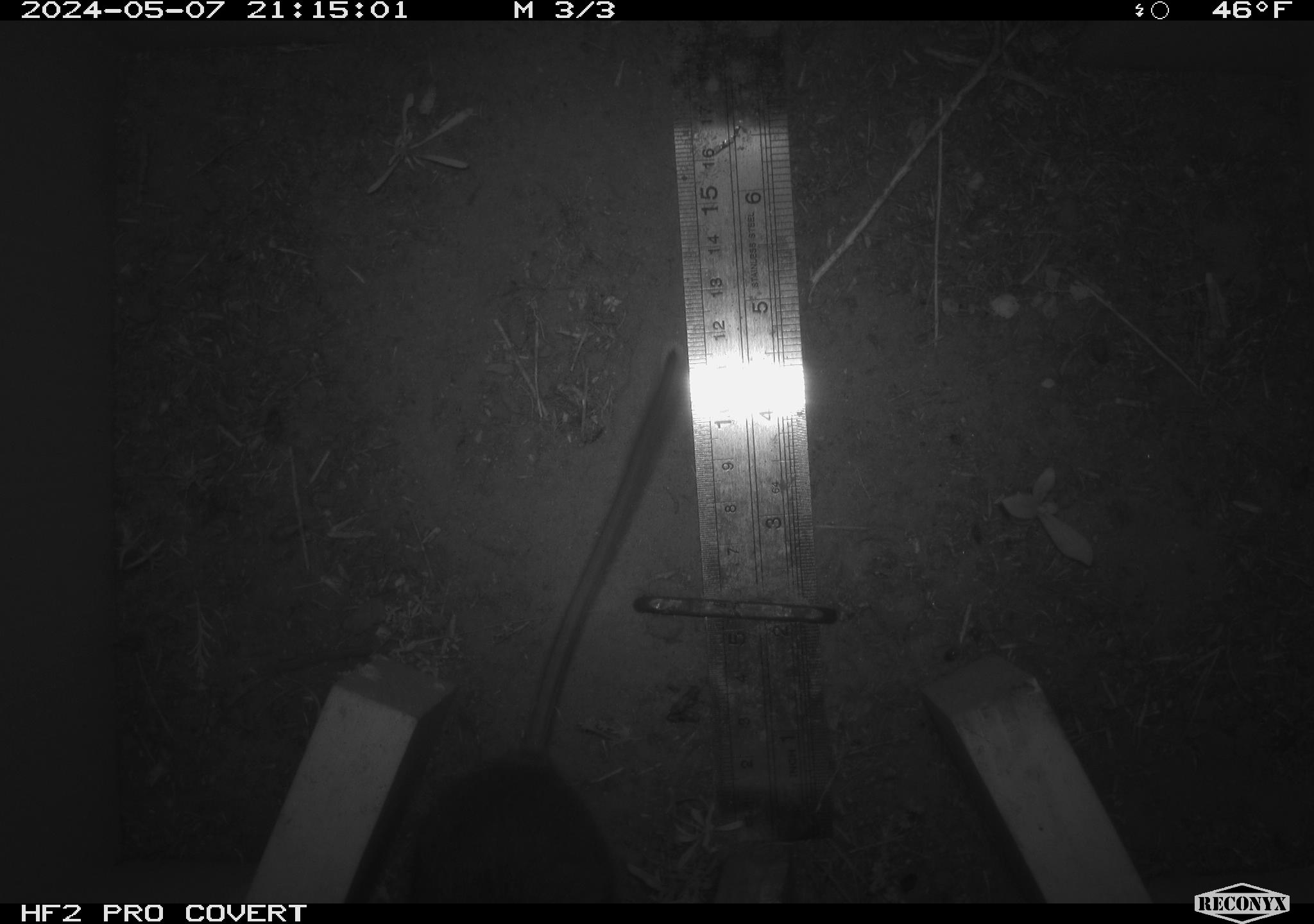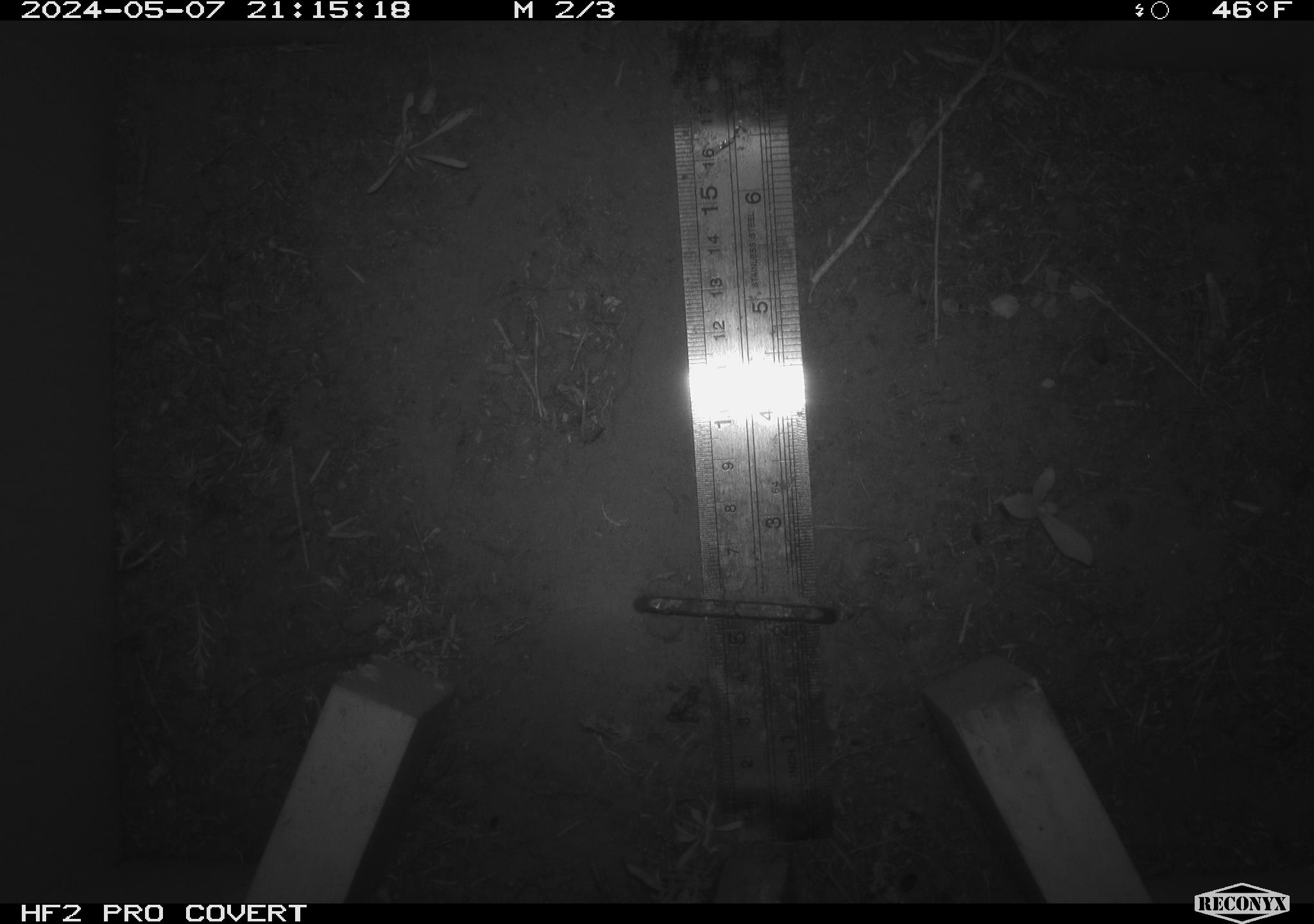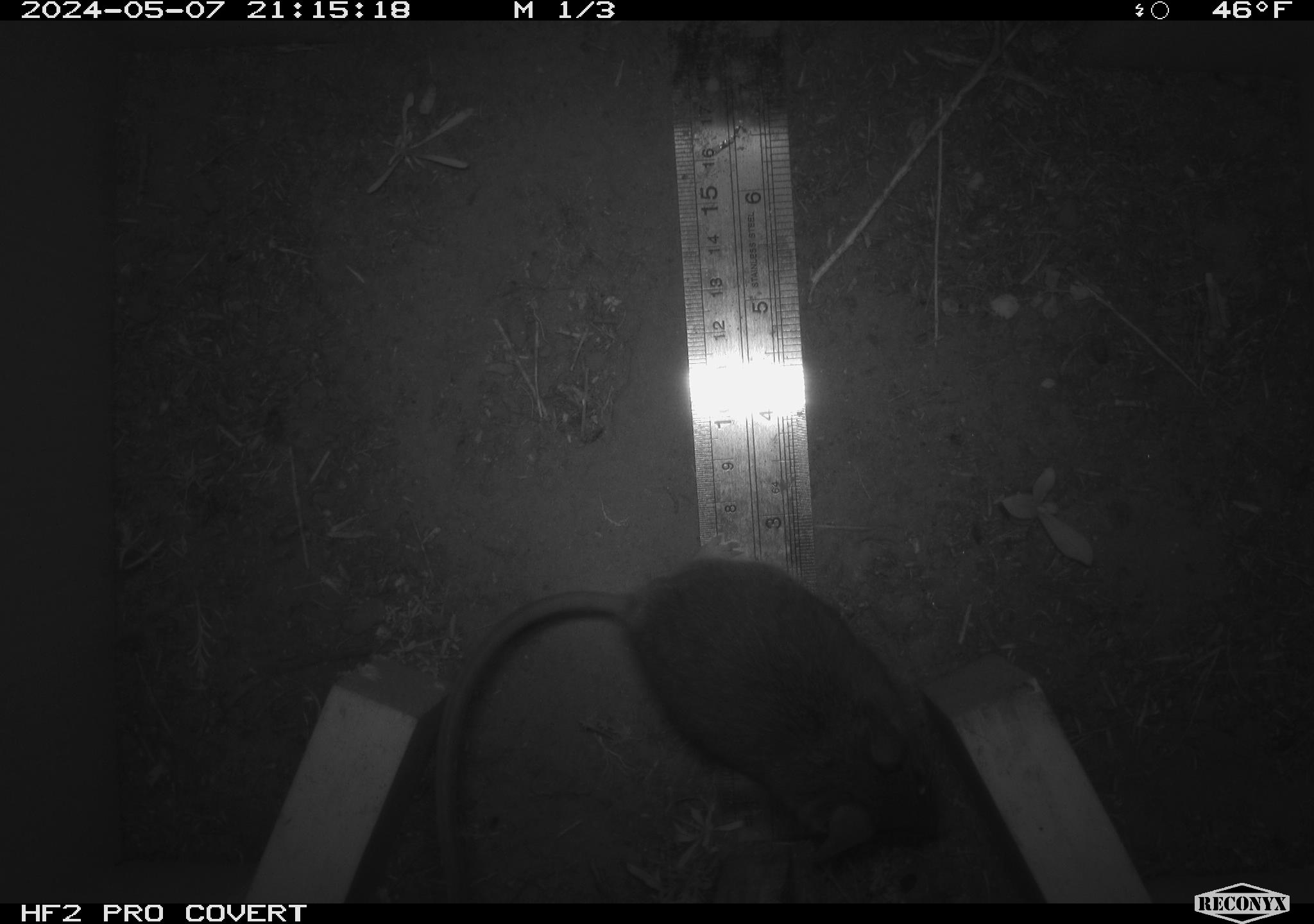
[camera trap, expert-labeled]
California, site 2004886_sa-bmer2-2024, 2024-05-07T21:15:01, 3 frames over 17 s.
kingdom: Animalia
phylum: Chordata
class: Mammalia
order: Rodentia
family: Muridae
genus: Rattus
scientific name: Rattus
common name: rat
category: rattus species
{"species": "rattus species (rat) (Rattus)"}